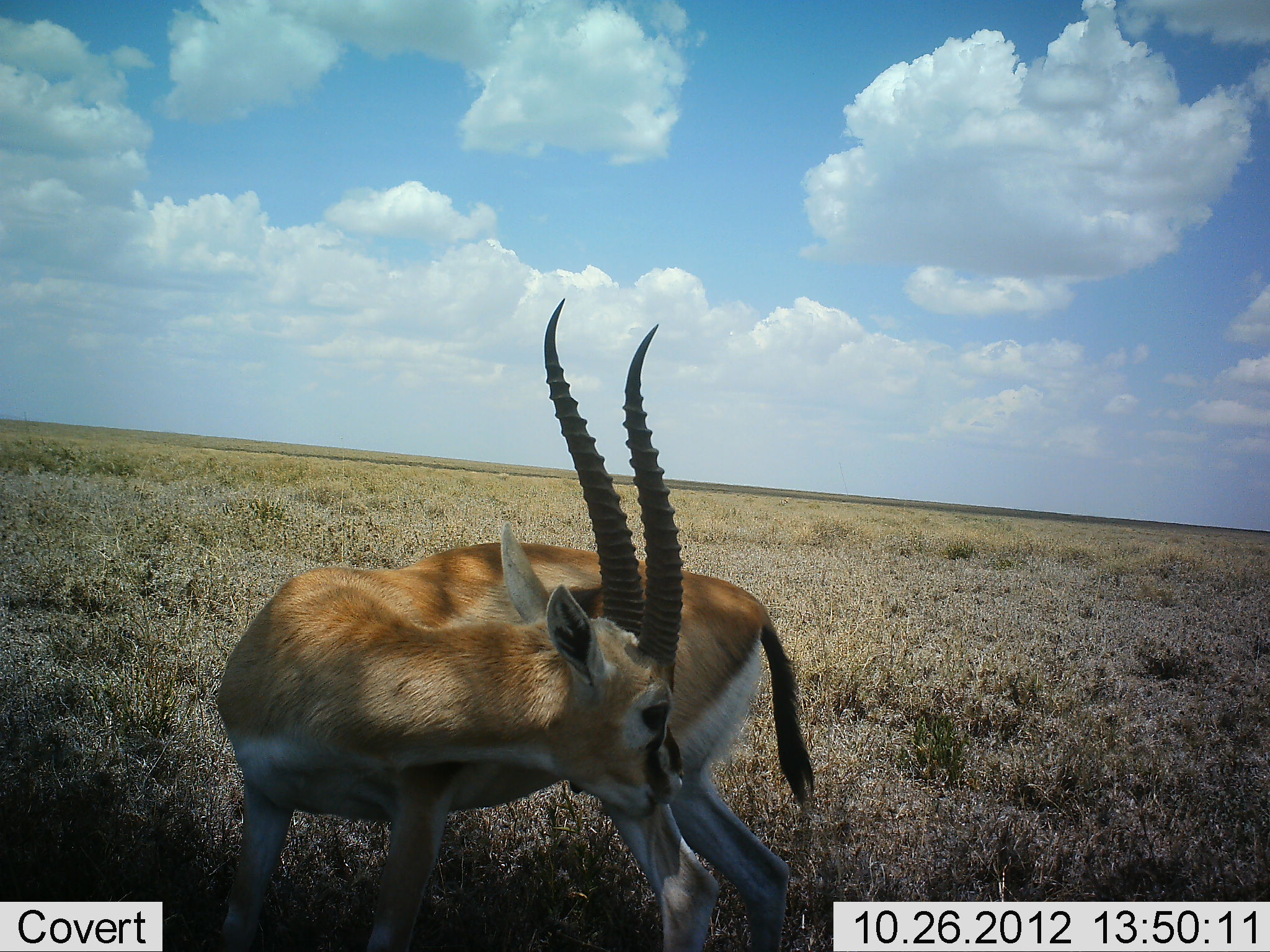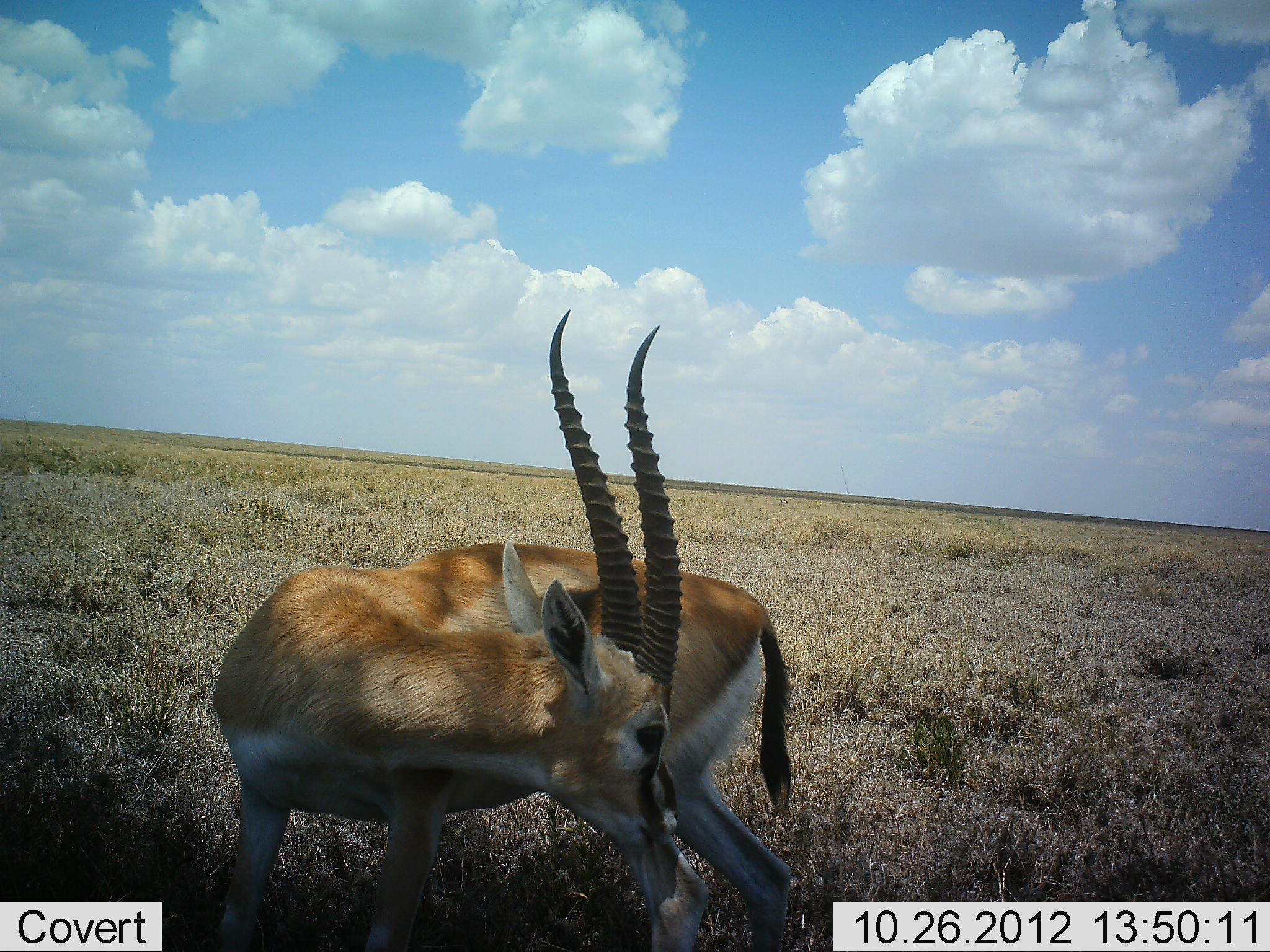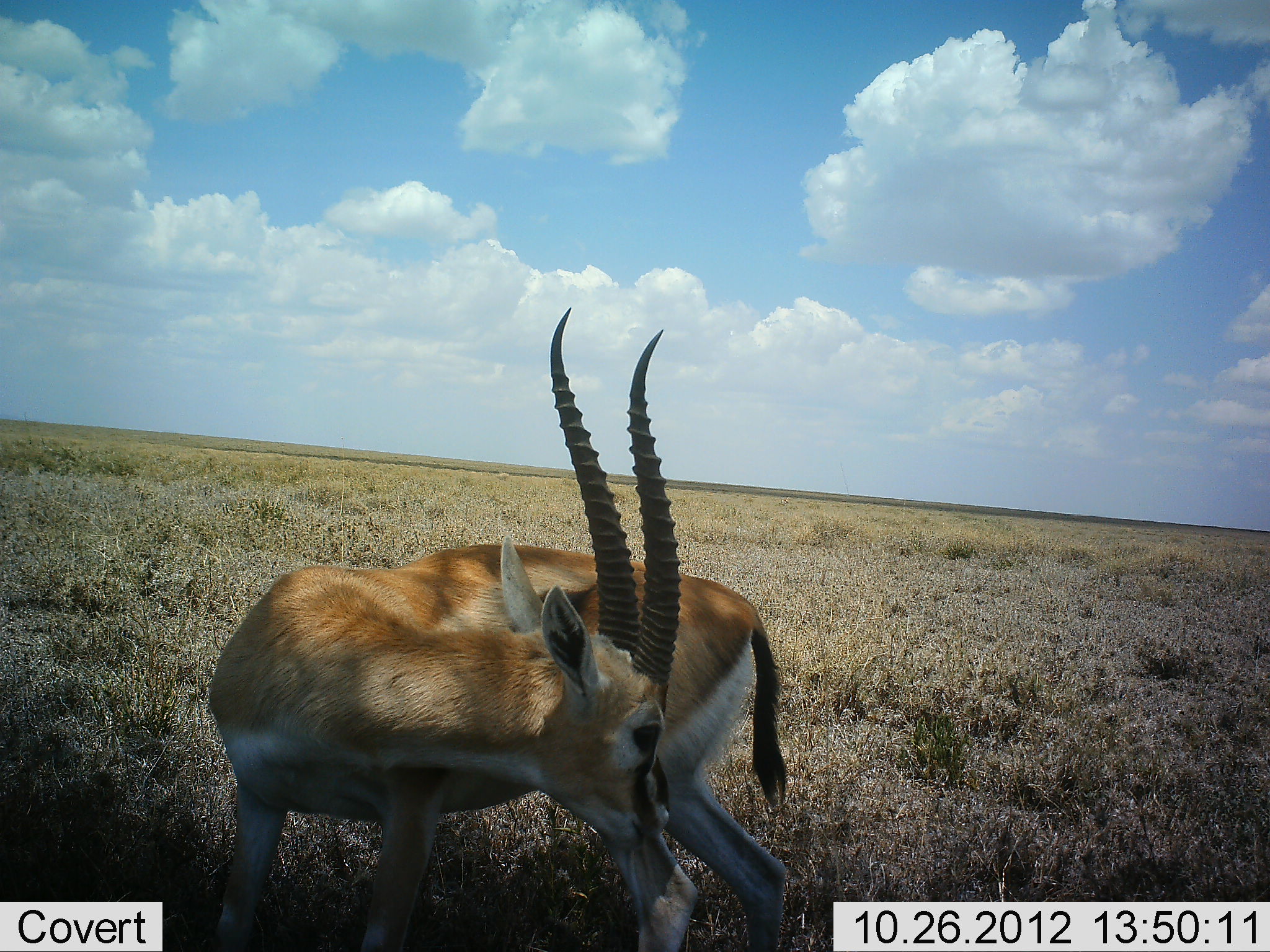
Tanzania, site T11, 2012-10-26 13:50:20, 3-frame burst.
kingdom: Animalia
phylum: Chordata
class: Mammalia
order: Artiodactyla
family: Bovidae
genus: Eudorcas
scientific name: Eudorcas thomsonii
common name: thomson's gazelle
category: gazellethomsons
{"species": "gazellethomsons (thomson's gazelle) (Eudorcas thomsonii)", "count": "1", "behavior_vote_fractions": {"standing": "100%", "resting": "0%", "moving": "0%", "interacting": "0%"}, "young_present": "0%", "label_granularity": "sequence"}